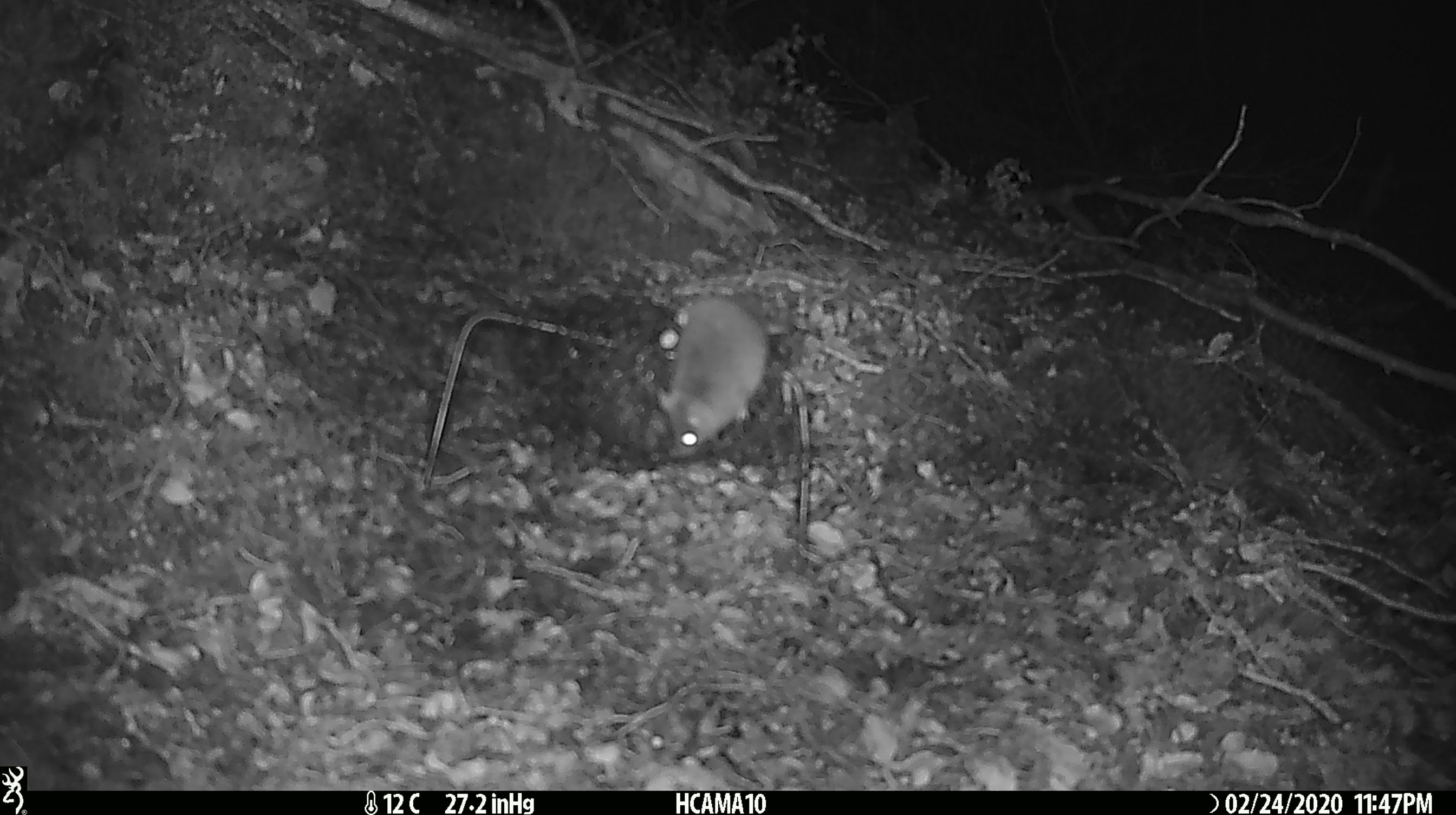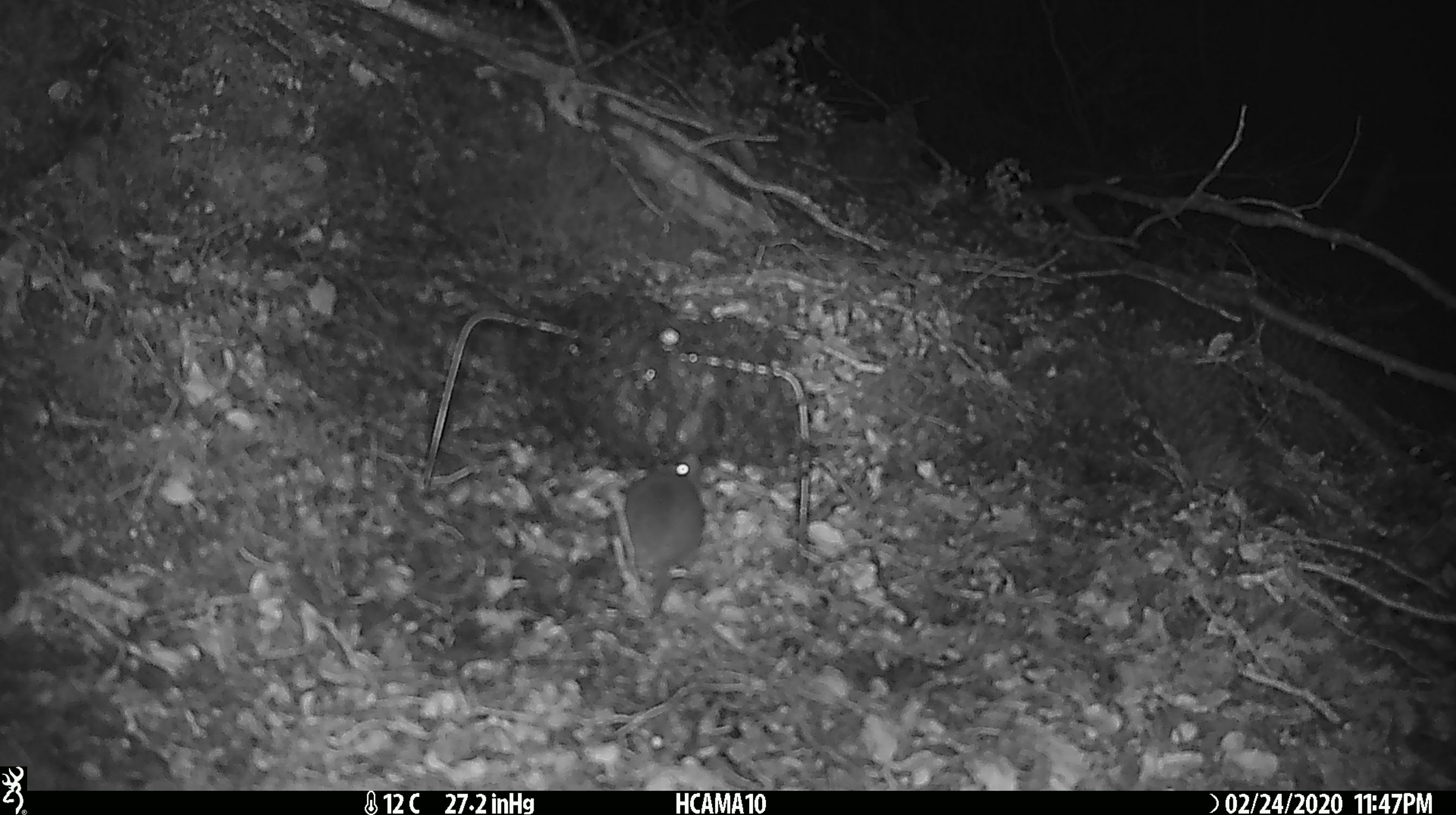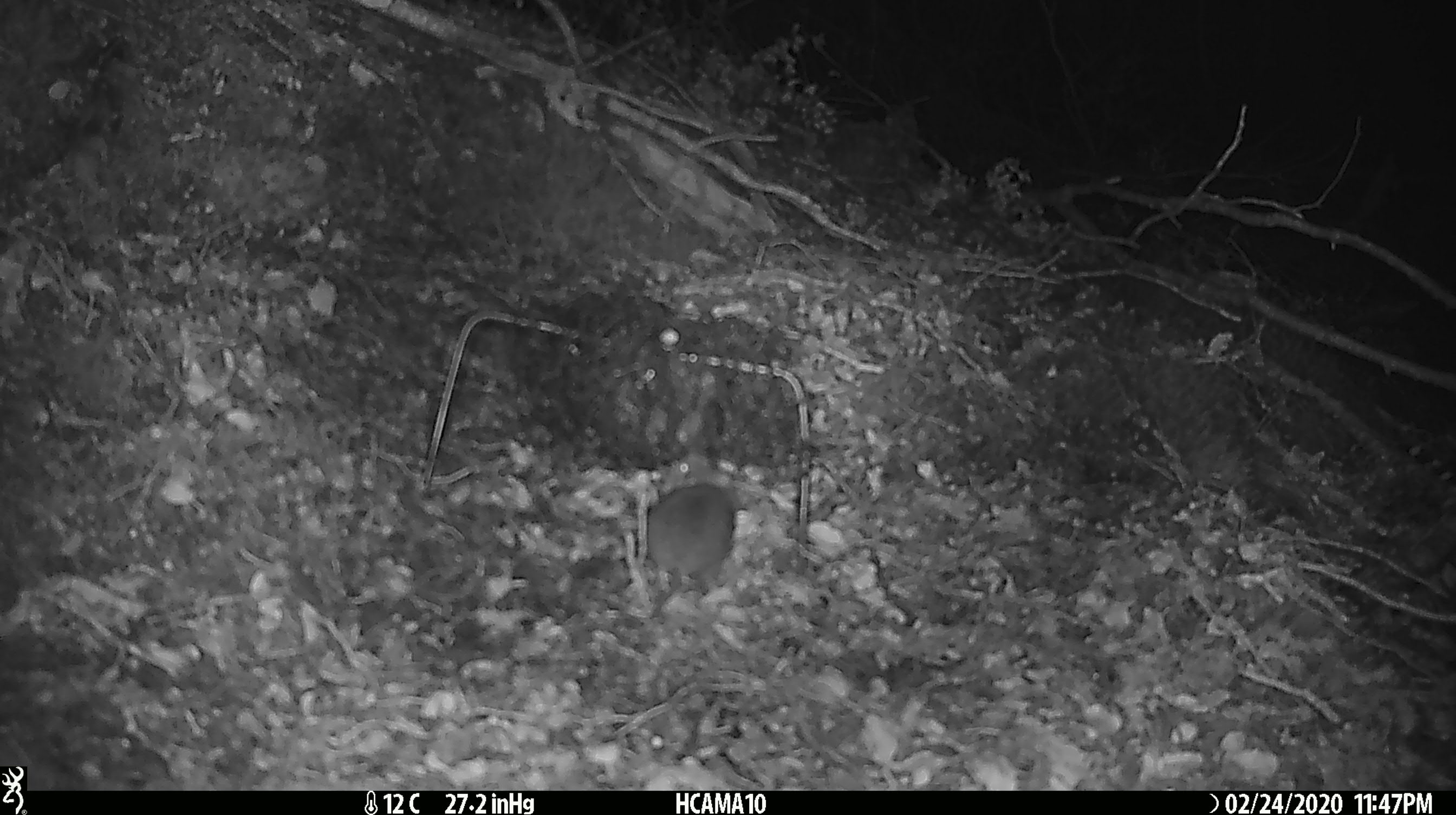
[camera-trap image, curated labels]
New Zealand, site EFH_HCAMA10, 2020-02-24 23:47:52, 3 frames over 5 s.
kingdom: Animalia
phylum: Chordata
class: Mammalia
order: Rodentia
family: Muridae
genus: Mus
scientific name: Mus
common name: mouse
Mouse (Mus).